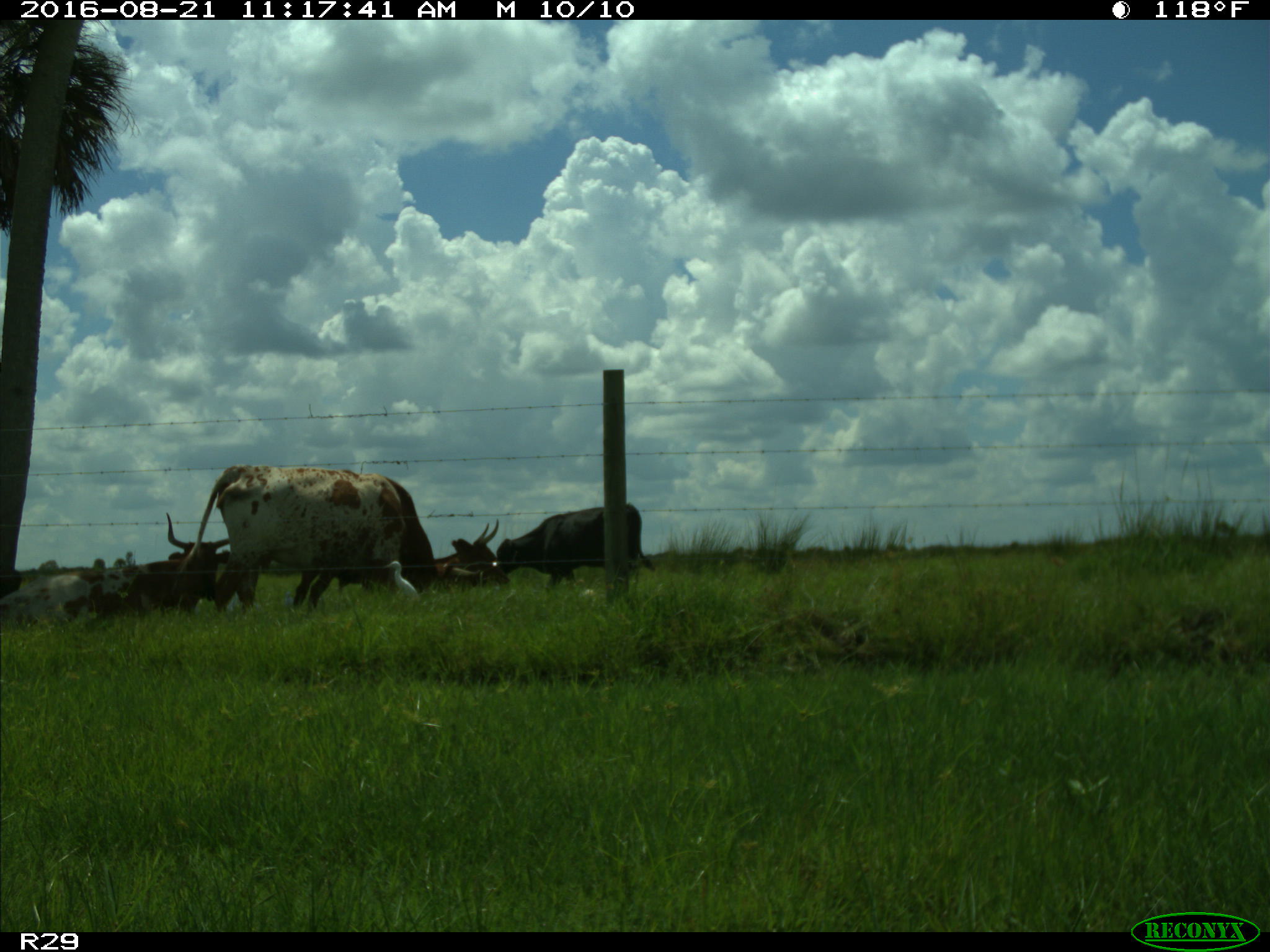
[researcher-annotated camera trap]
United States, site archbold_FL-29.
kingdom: Animalia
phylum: Chordata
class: Mammalia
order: Artiodactyla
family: Bovidae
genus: Bos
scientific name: Bos taurus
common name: domestic cow